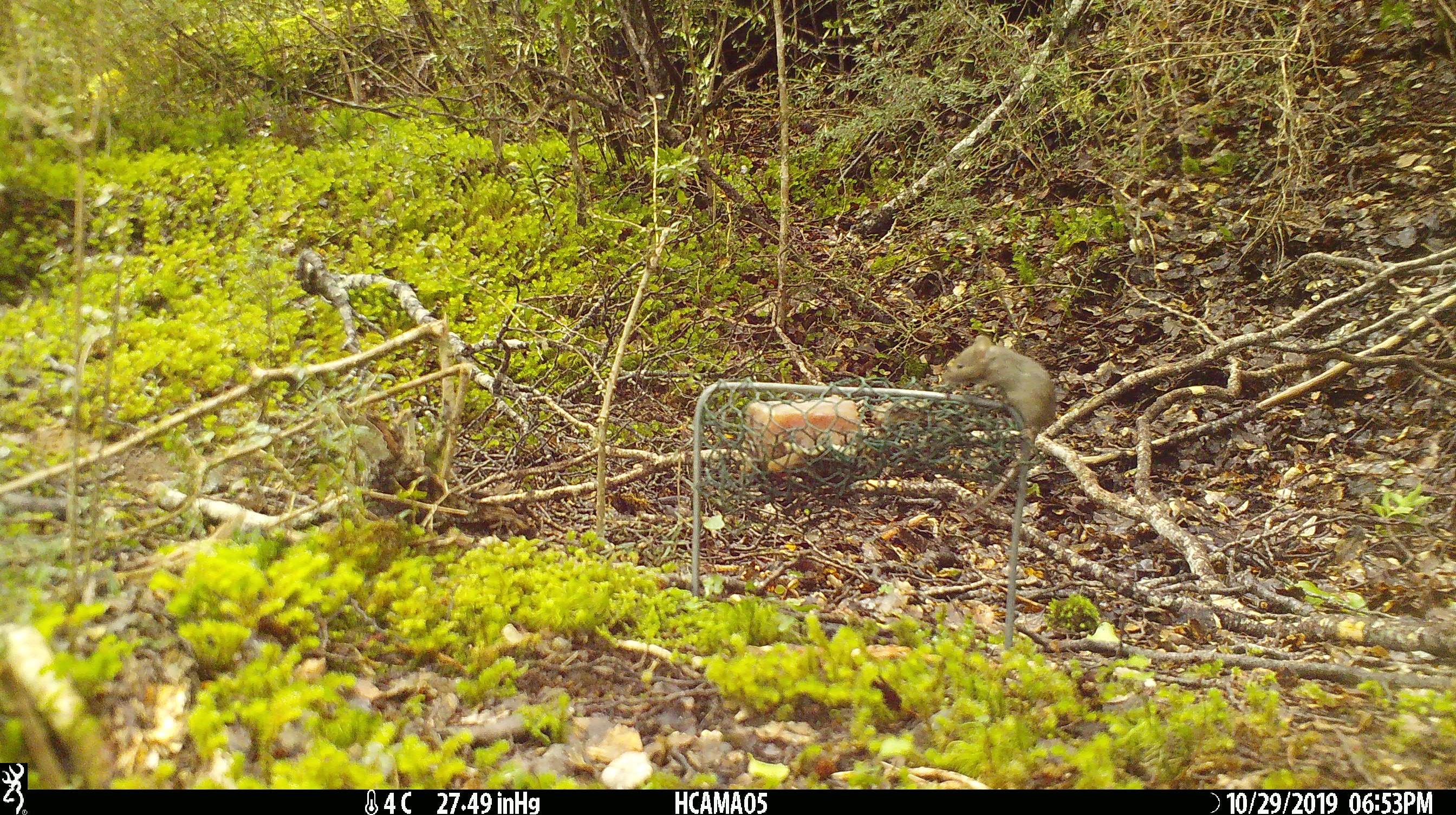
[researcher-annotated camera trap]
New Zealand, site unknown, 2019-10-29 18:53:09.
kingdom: Animalia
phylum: Chordata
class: Mammalia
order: Rodentia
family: Muridae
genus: Mus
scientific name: Mus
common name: mouse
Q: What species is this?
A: Mouse (Mus).